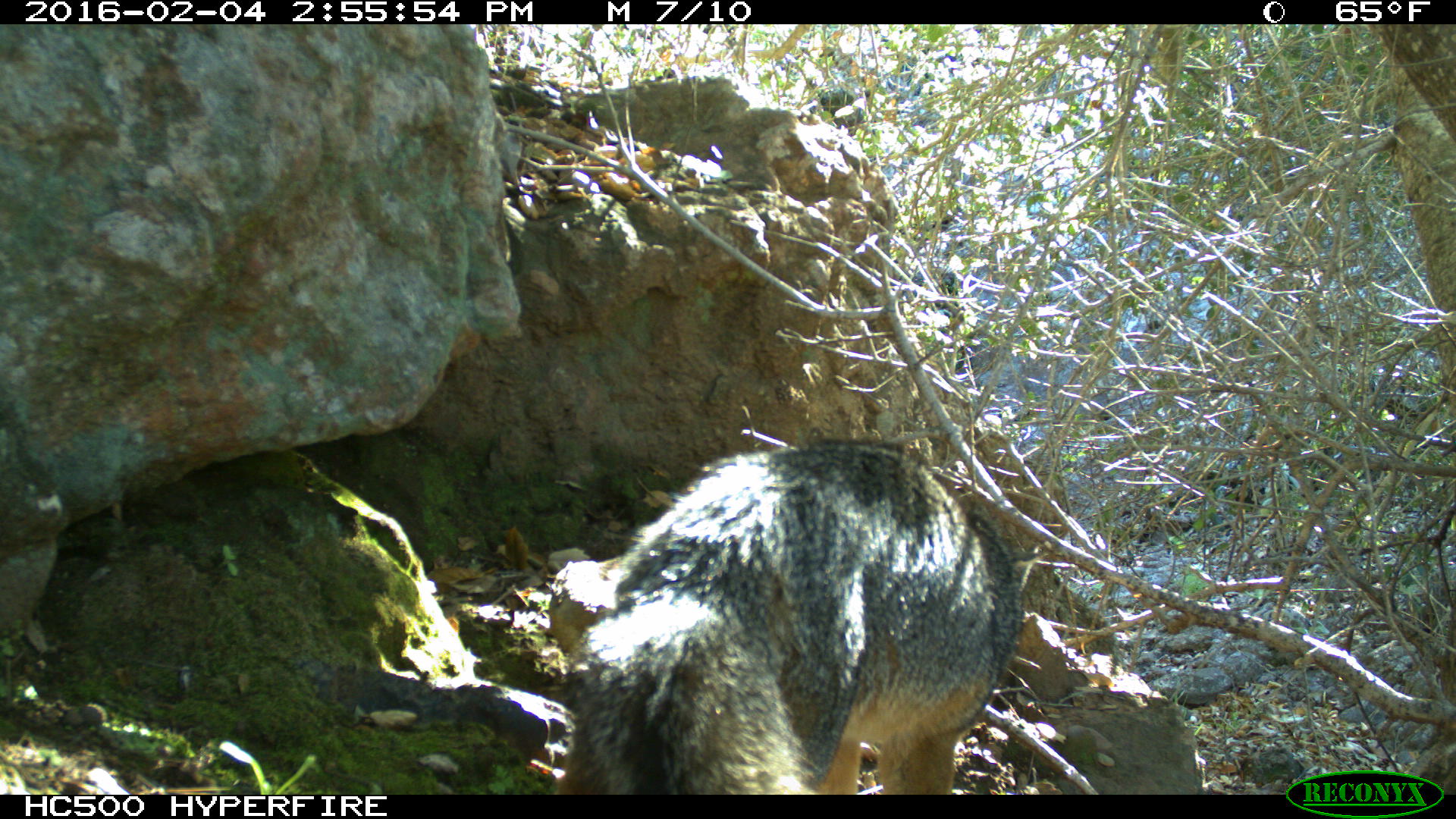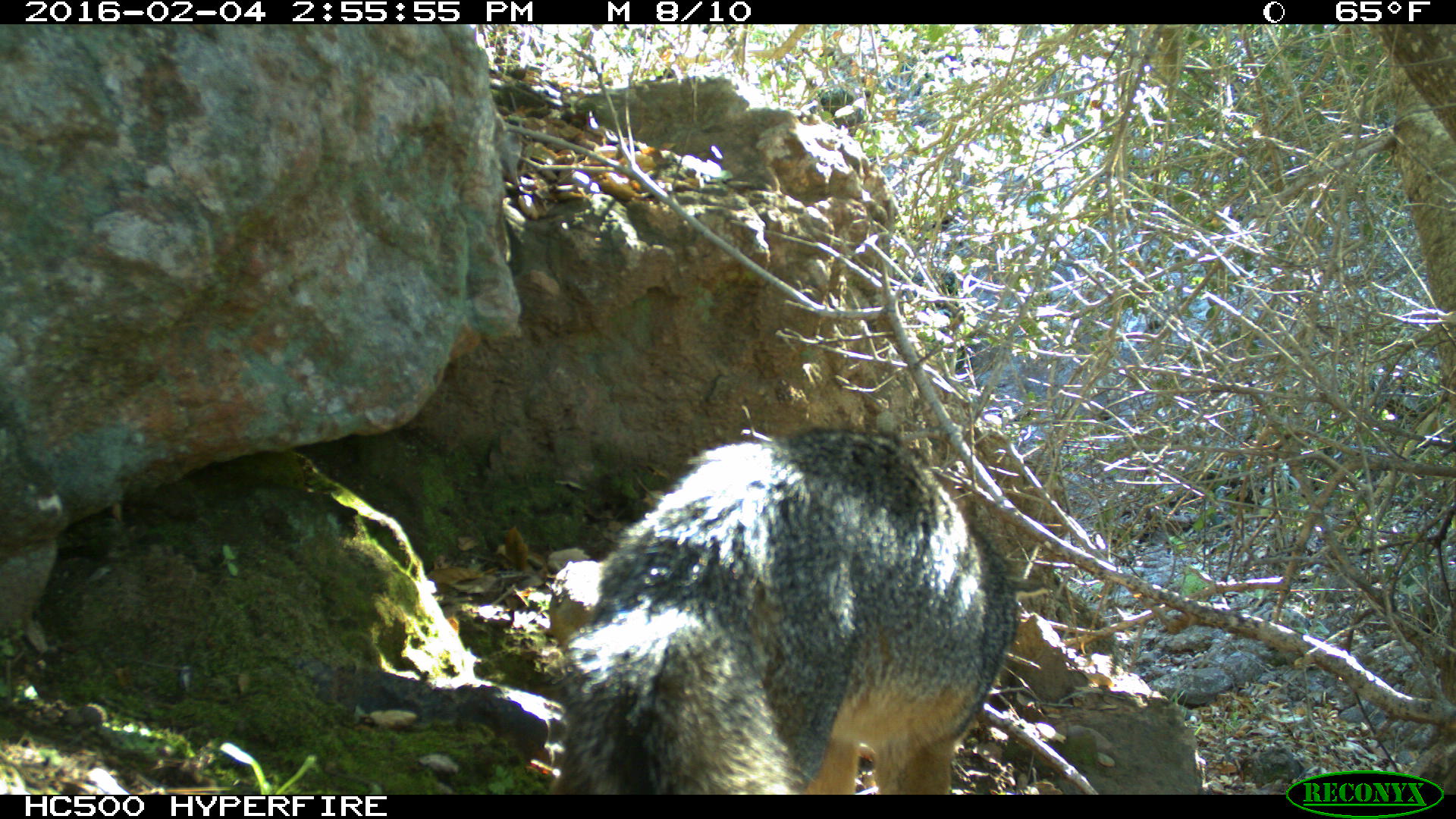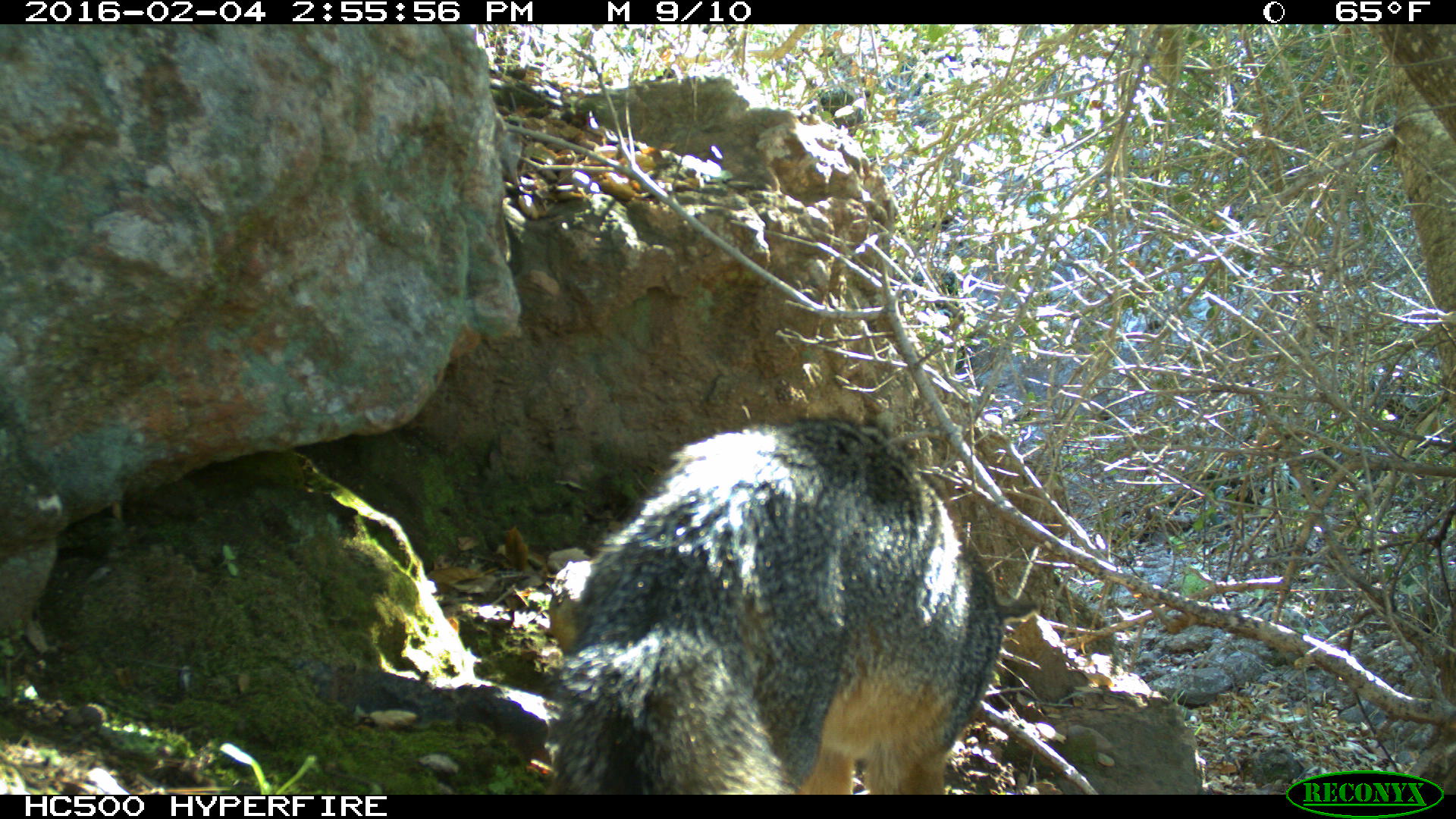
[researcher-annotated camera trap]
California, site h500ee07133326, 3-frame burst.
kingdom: Animalia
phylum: Chordata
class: Mammalia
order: Carnivora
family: Canidae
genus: Urocyon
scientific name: Urocyon littoralis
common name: island fox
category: fox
Fox (island fox) (Urocyon littoralis).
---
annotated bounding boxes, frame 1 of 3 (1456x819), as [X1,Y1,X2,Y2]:
fox: [557,440,1023,793]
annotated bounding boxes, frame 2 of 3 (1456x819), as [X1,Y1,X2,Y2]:
fox: [548,420,1051,794]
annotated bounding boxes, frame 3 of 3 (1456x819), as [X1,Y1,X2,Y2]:
fox: [545,417,1040,795]